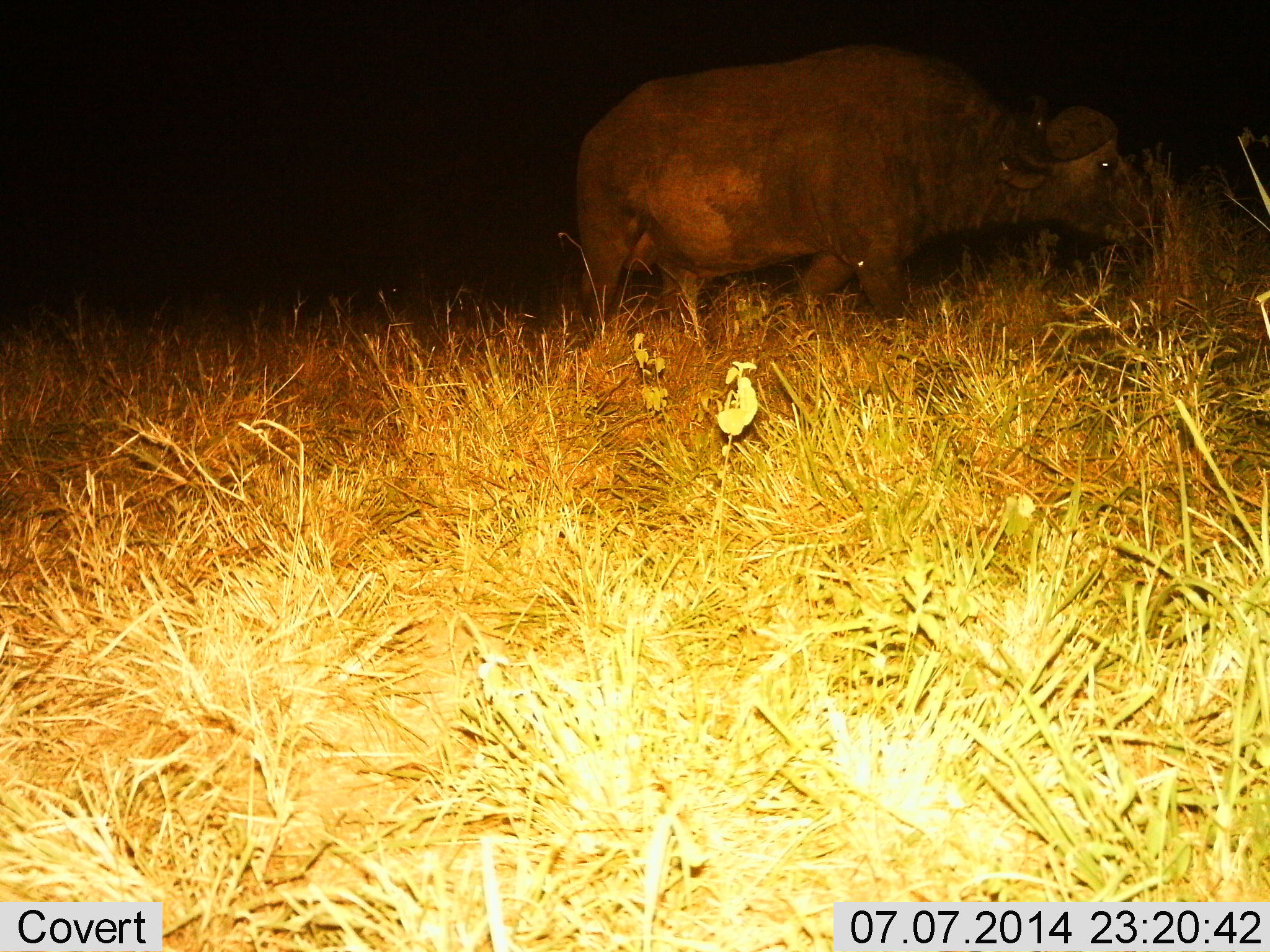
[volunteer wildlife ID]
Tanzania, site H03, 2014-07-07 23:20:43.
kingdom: Animalia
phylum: Chordata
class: Mammalia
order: Artiodactyla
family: Bovidae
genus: Syncerus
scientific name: Syncerus caffer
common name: cape buffalo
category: buffalo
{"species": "buffalo (cape buffalo) (Syncerus caffer)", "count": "1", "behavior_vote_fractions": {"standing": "40%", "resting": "0%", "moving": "30%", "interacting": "0%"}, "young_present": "0%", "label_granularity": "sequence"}